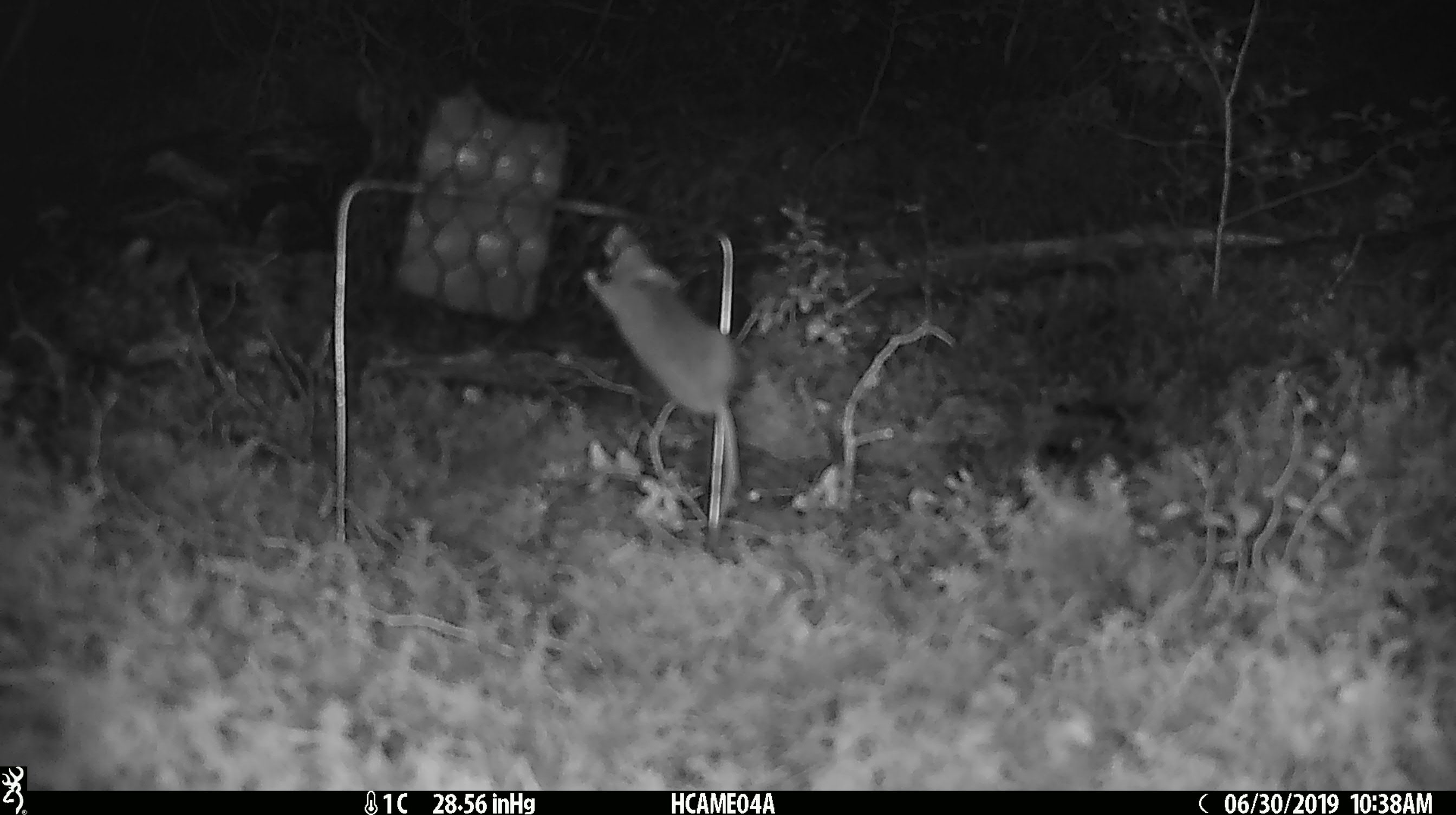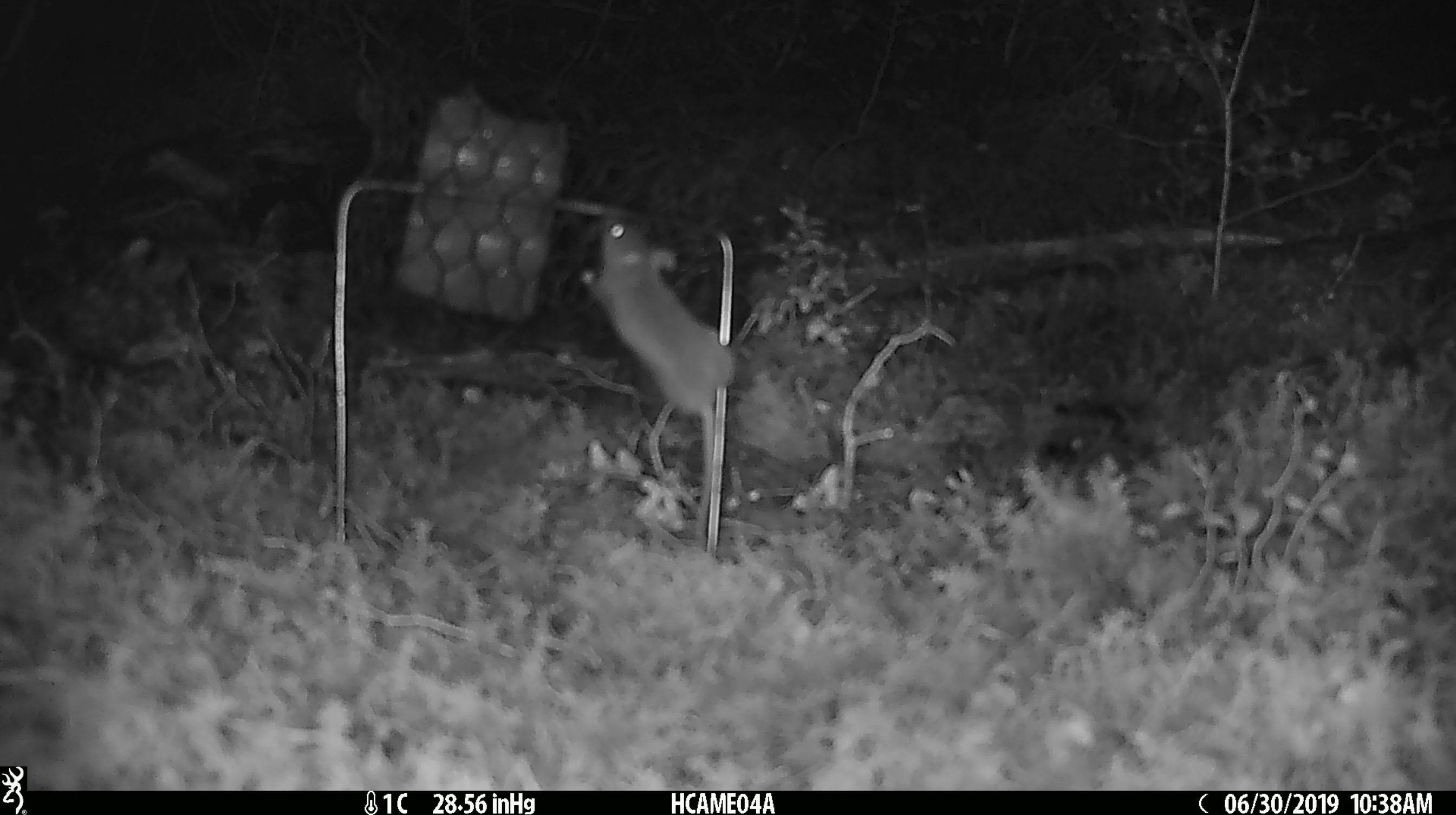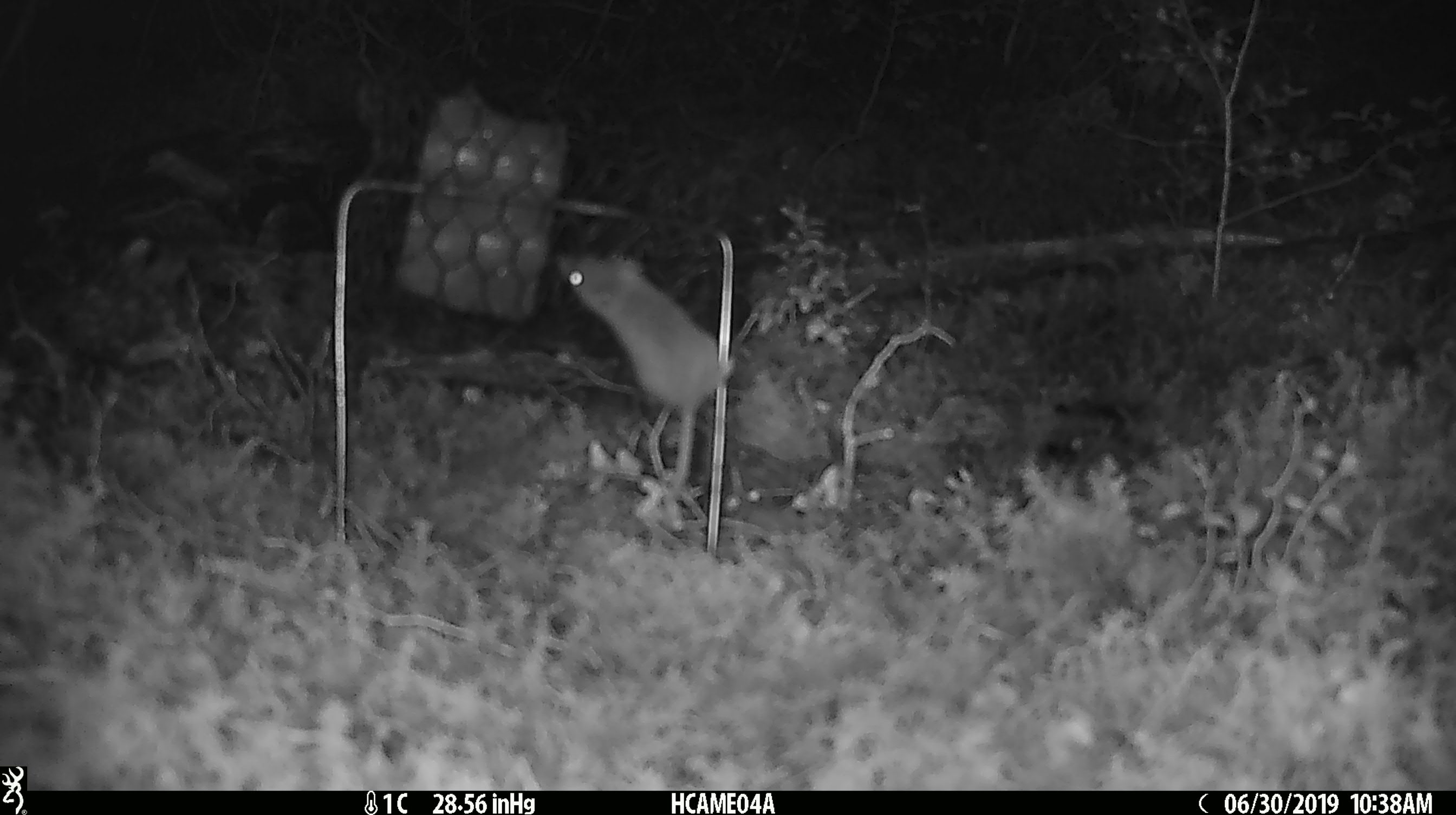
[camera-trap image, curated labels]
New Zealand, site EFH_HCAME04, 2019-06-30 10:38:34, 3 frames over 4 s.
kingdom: Animalia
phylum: Chordata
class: Mammalia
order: Rodentia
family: Muridae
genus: Mus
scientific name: Mus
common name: mouse